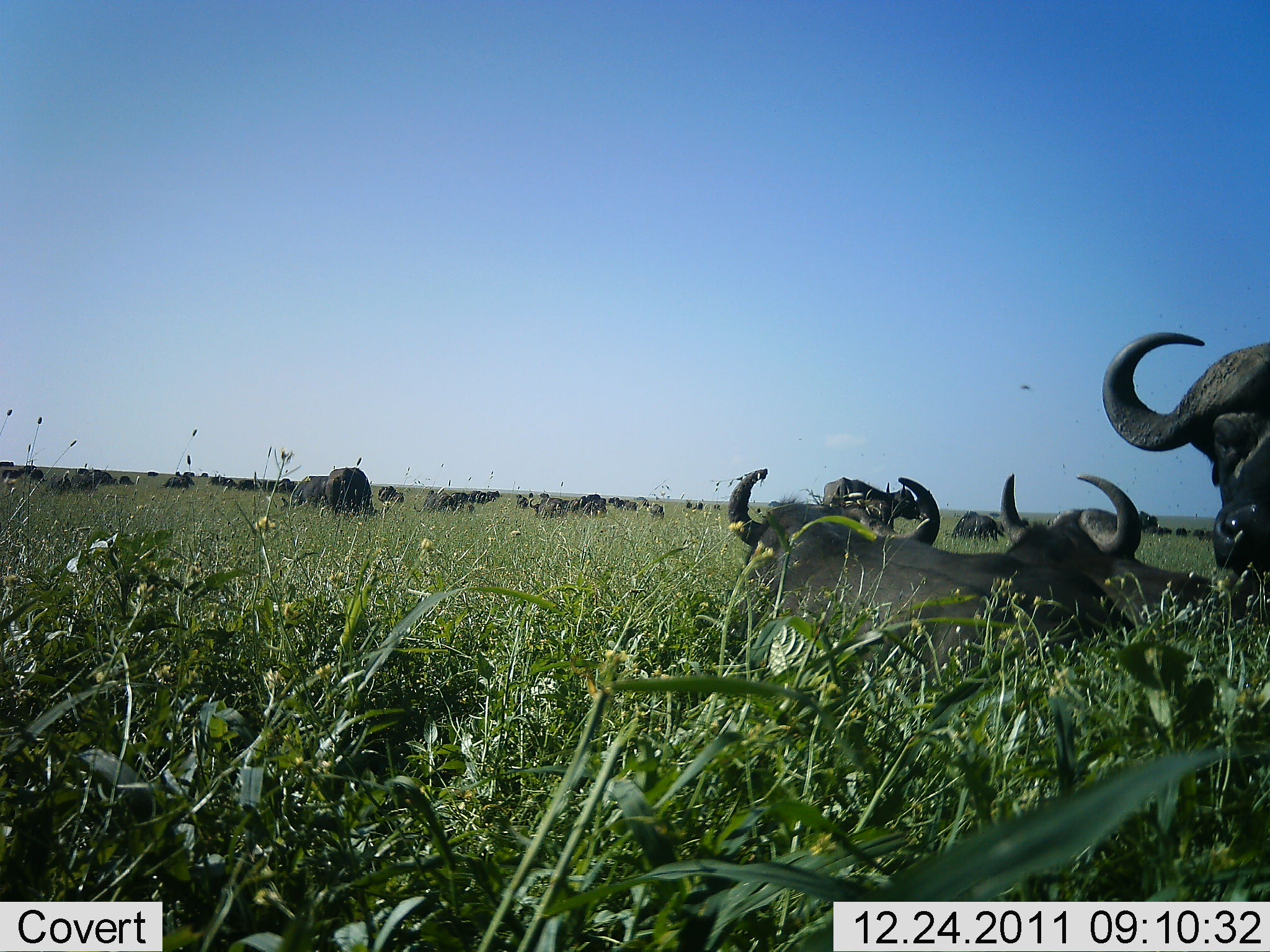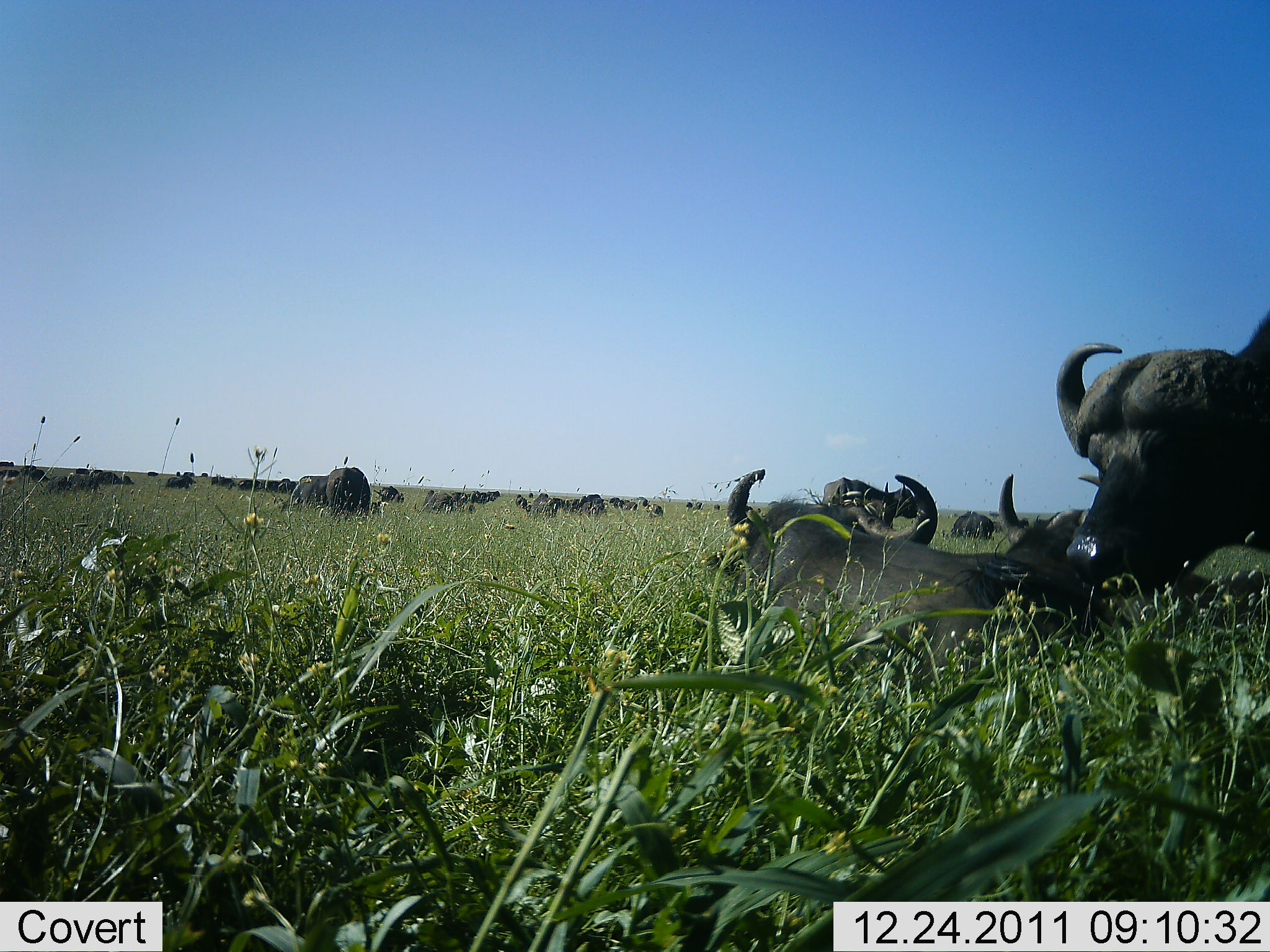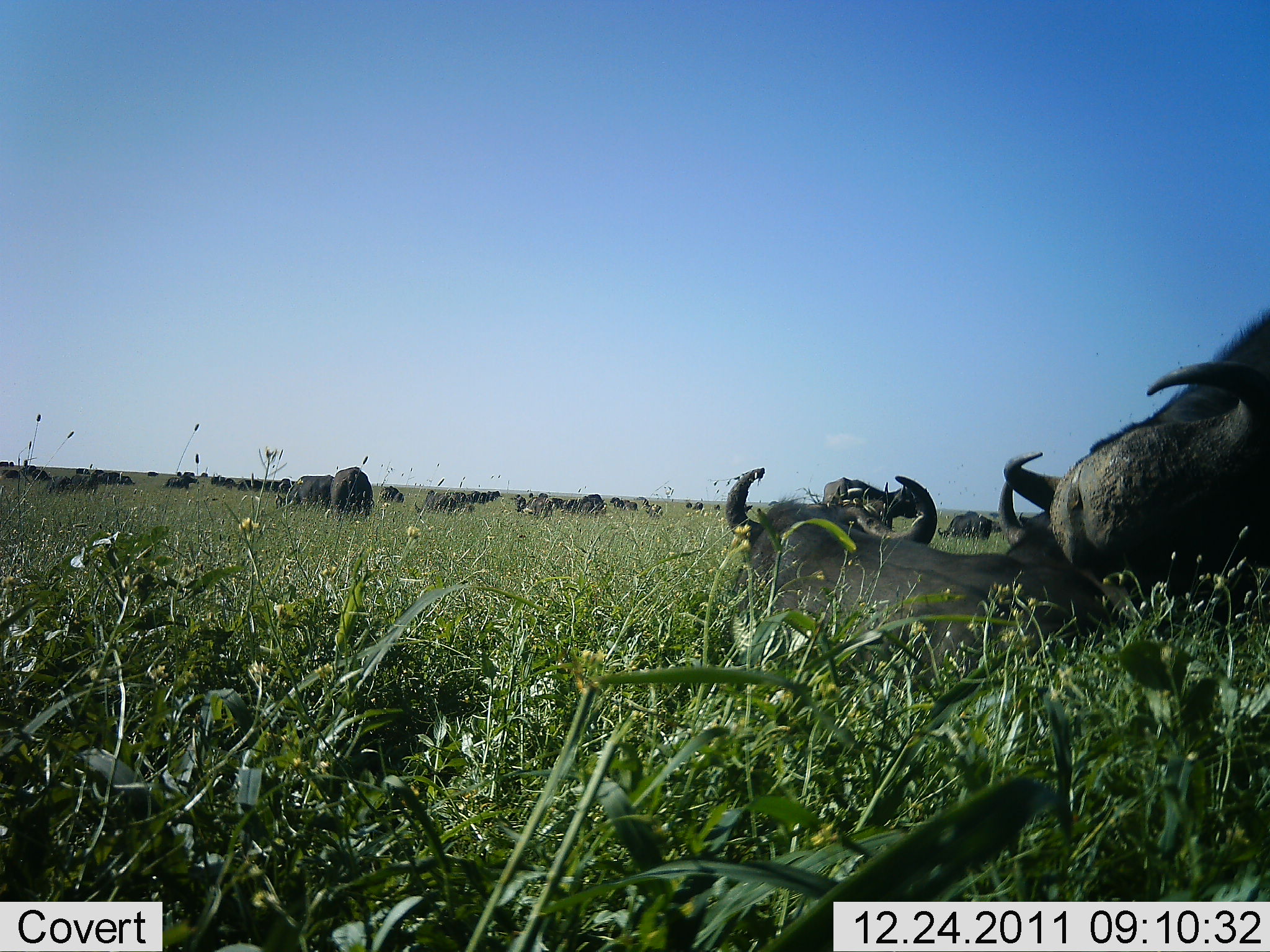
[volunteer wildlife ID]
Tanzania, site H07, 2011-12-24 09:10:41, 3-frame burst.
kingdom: Animalia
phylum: Chordata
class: Mammalia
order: Artiodactyla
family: Bovidae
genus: Syncerus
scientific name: Syncerus caffer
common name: cape buffalo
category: buffalo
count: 11-50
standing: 67%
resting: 73%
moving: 27%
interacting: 7%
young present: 0%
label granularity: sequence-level